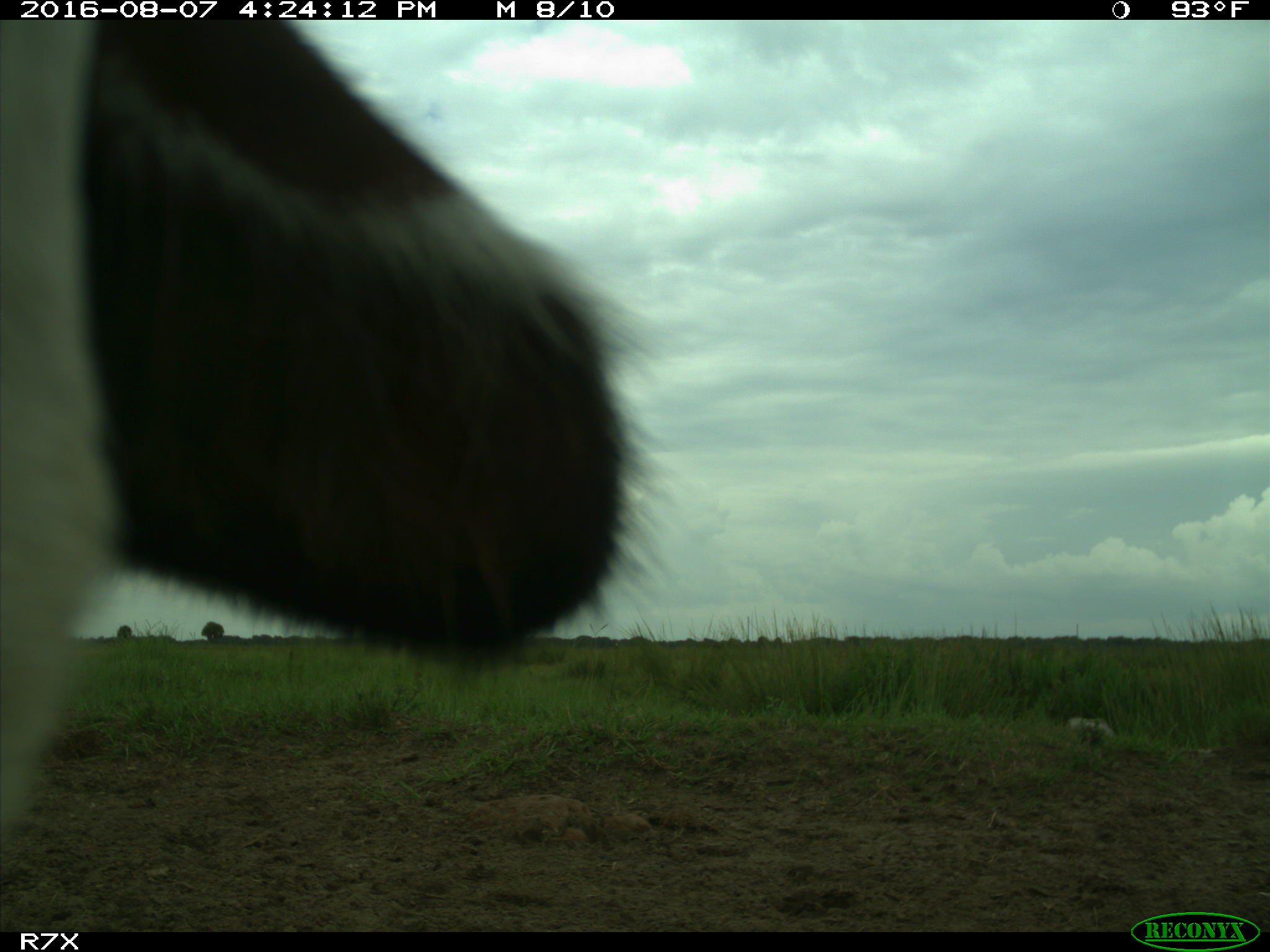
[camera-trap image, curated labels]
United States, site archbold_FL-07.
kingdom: Animalia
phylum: Chordata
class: Mammalia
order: Artiodactyla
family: Bovidae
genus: Bos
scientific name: Bos taurus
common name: domestic cow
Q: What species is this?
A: Bos taurus (domestic cow).